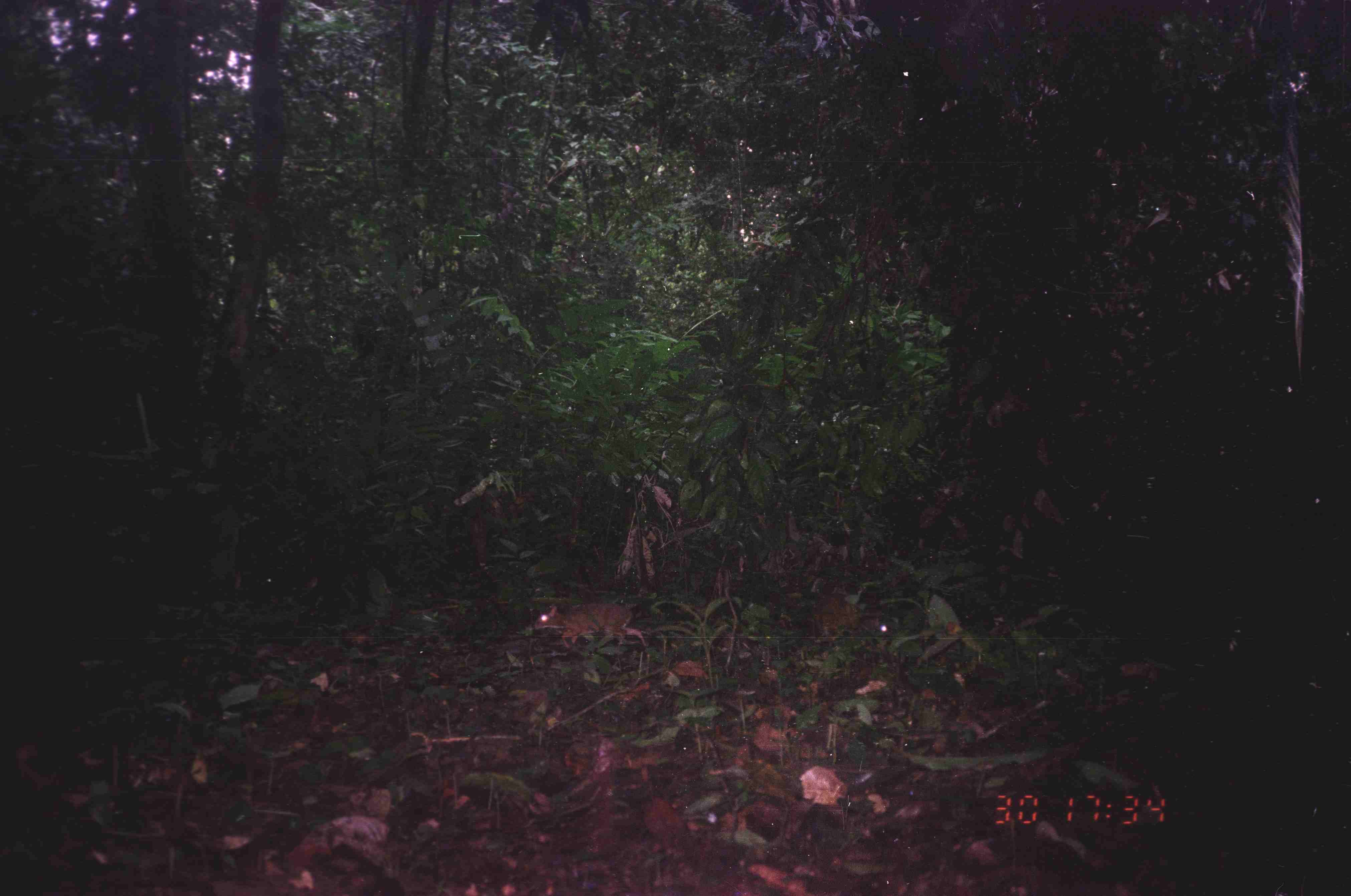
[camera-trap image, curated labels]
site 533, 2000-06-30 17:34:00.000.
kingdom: Animalia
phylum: Chordata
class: Mammalia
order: Artiodactyla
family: Tragulidae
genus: Tragulus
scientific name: Tragulus javanicus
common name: javan chevrotain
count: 1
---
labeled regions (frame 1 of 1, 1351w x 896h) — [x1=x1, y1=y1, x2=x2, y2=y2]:
tragulus javanicus: [x1=533, y1=603, x2=648, y2=648]